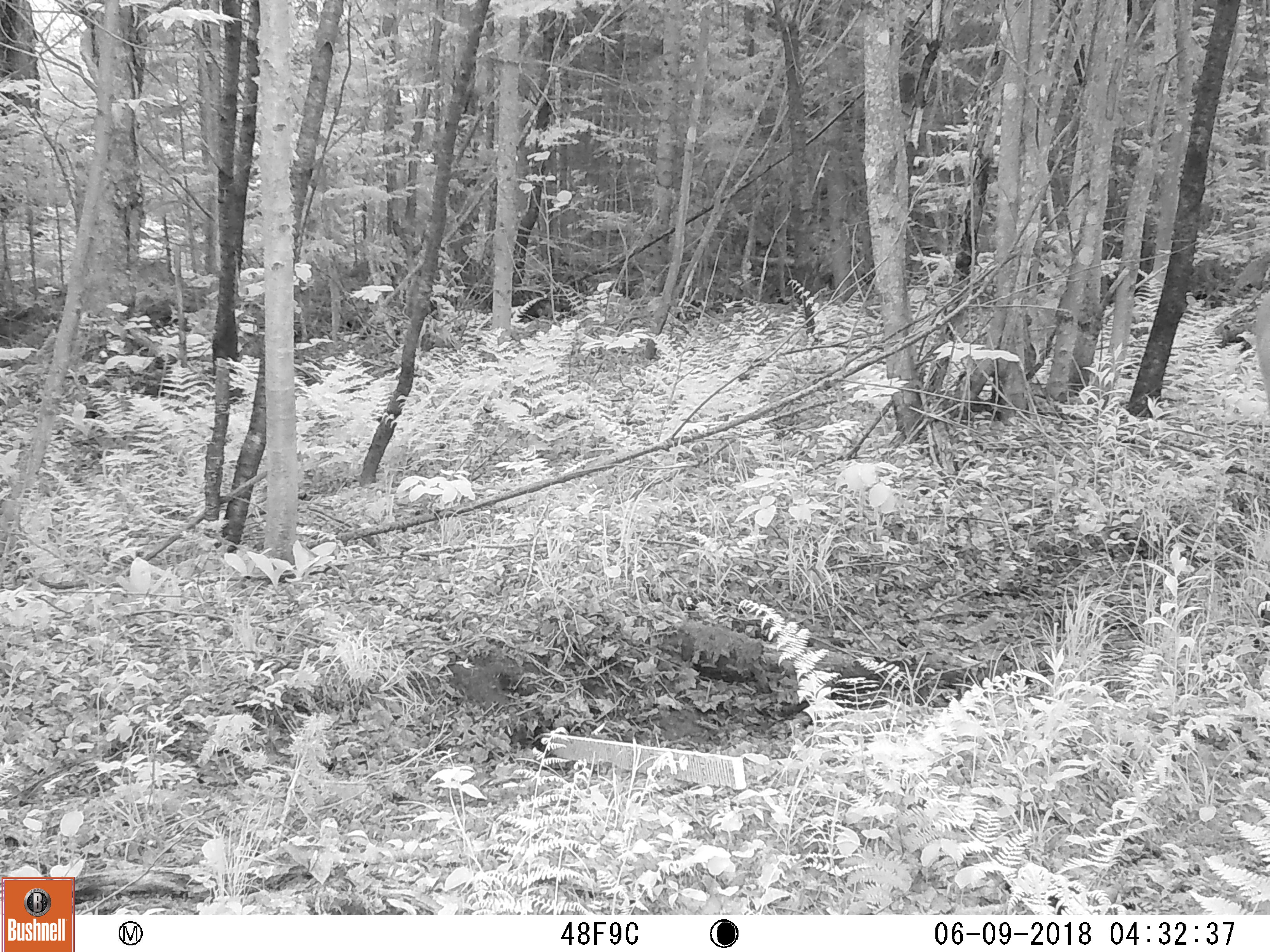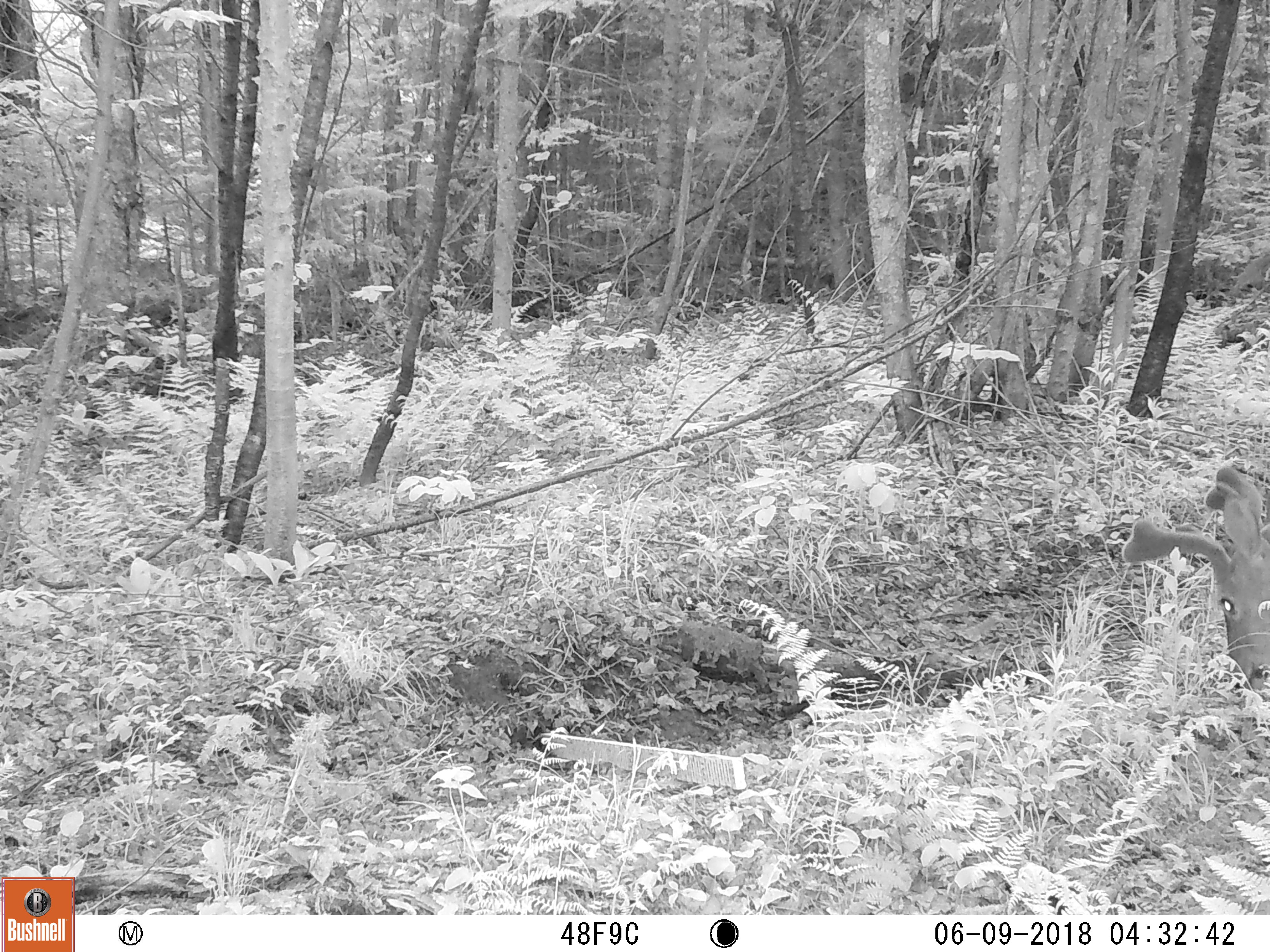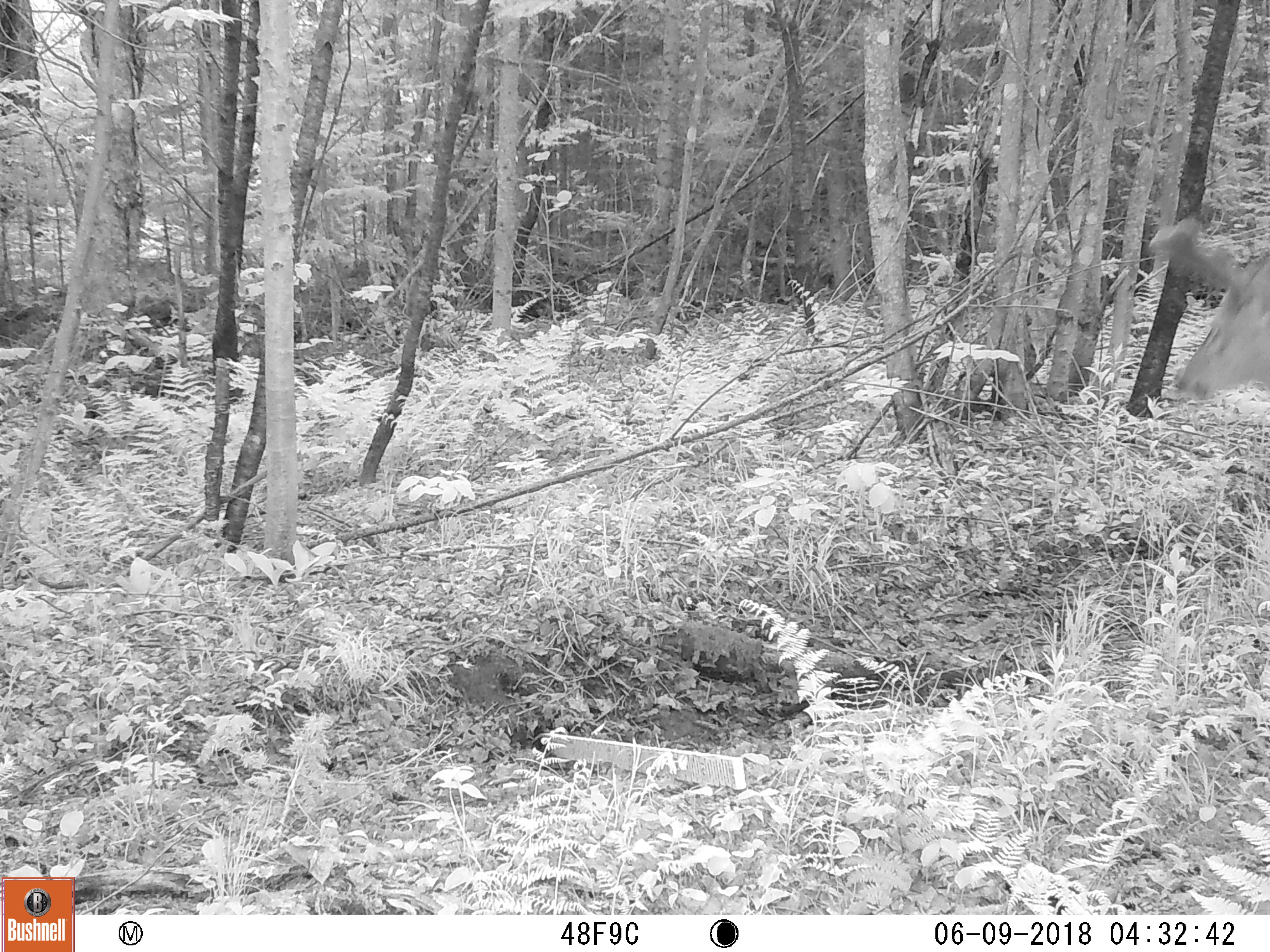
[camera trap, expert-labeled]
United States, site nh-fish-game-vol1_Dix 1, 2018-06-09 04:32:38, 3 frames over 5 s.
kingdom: Animalia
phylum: Chordata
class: Mammalia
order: Artiodactyla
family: Cervidae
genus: Odocoileus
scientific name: Odocoileus virginianus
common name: white-tailed deer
White-tailed deer (Odocoileus virginianus).